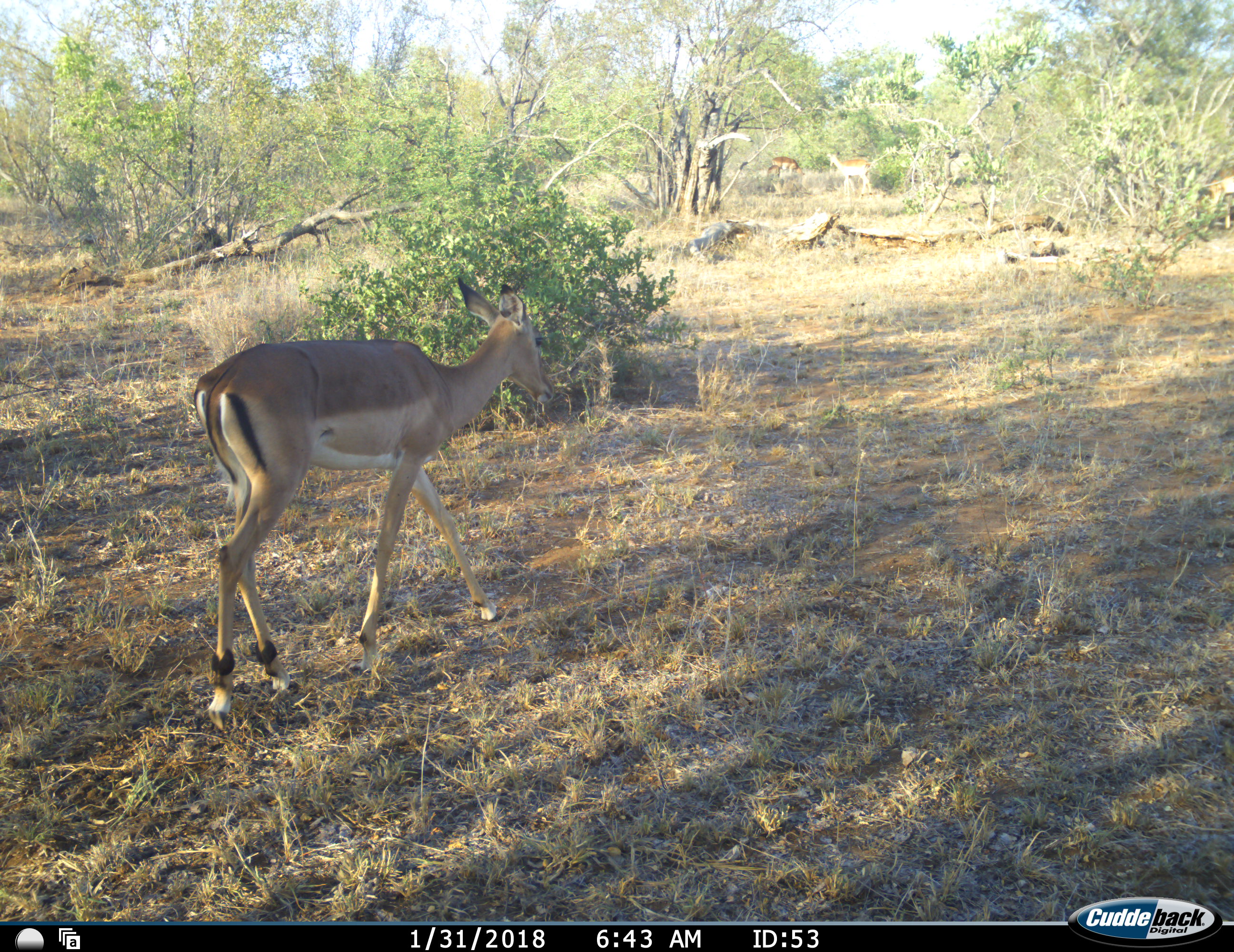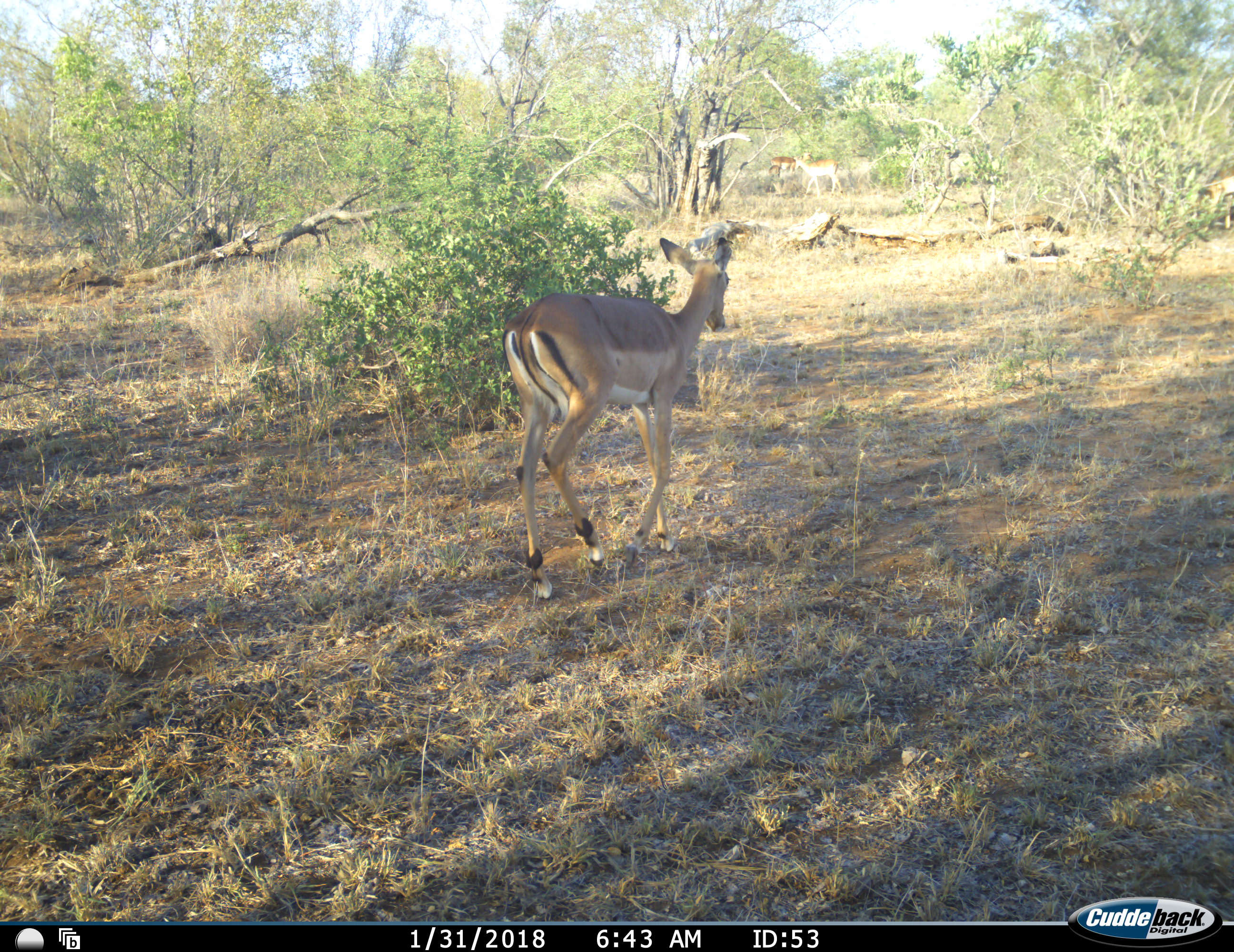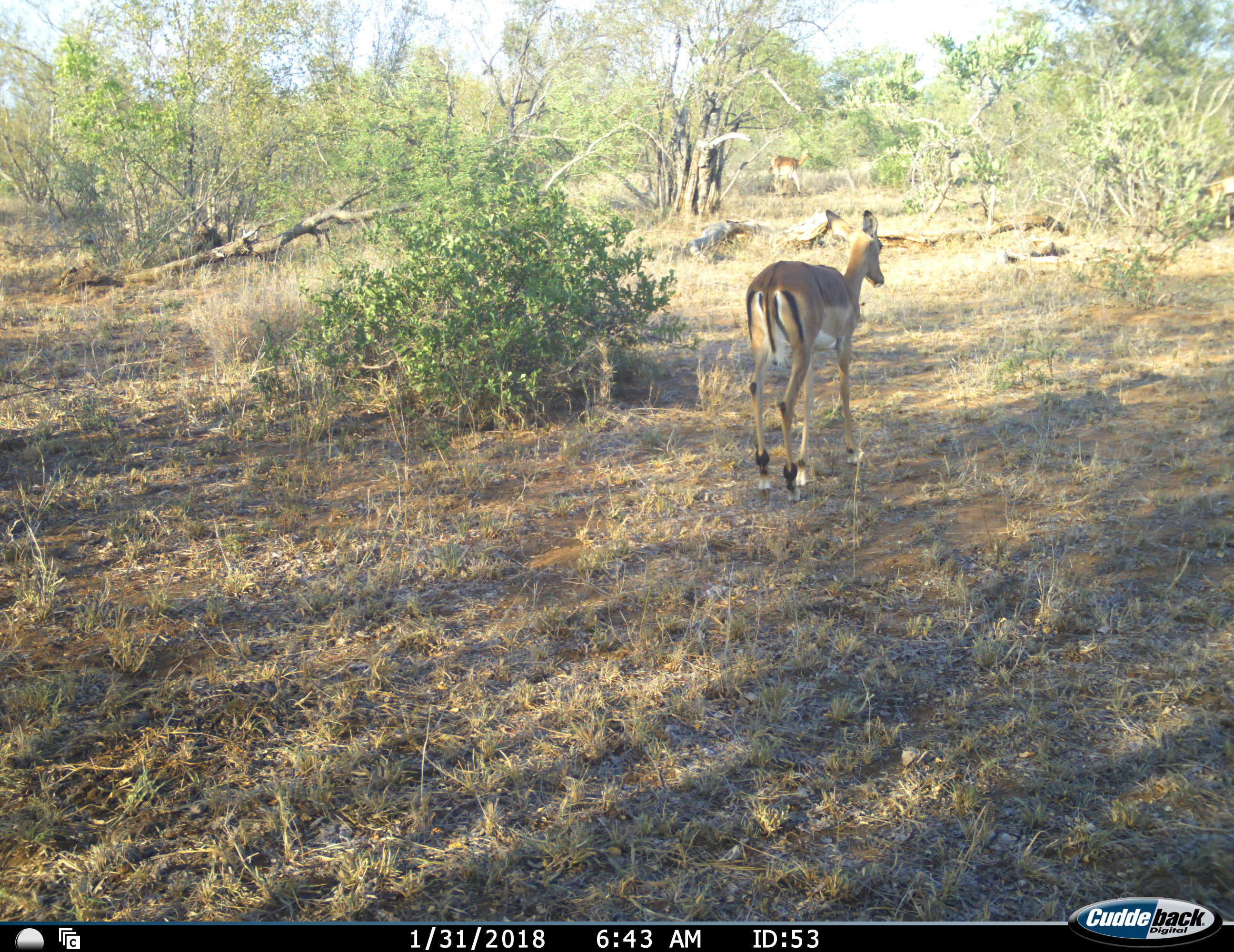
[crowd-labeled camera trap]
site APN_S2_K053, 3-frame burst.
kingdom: Animalia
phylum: Chordata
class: Mammalia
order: Artiodactyla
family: Bovidae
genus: Aepyceros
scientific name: Aepyceros melampus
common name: impala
Impala (Aepyceros melampus), count 3. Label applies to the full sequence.